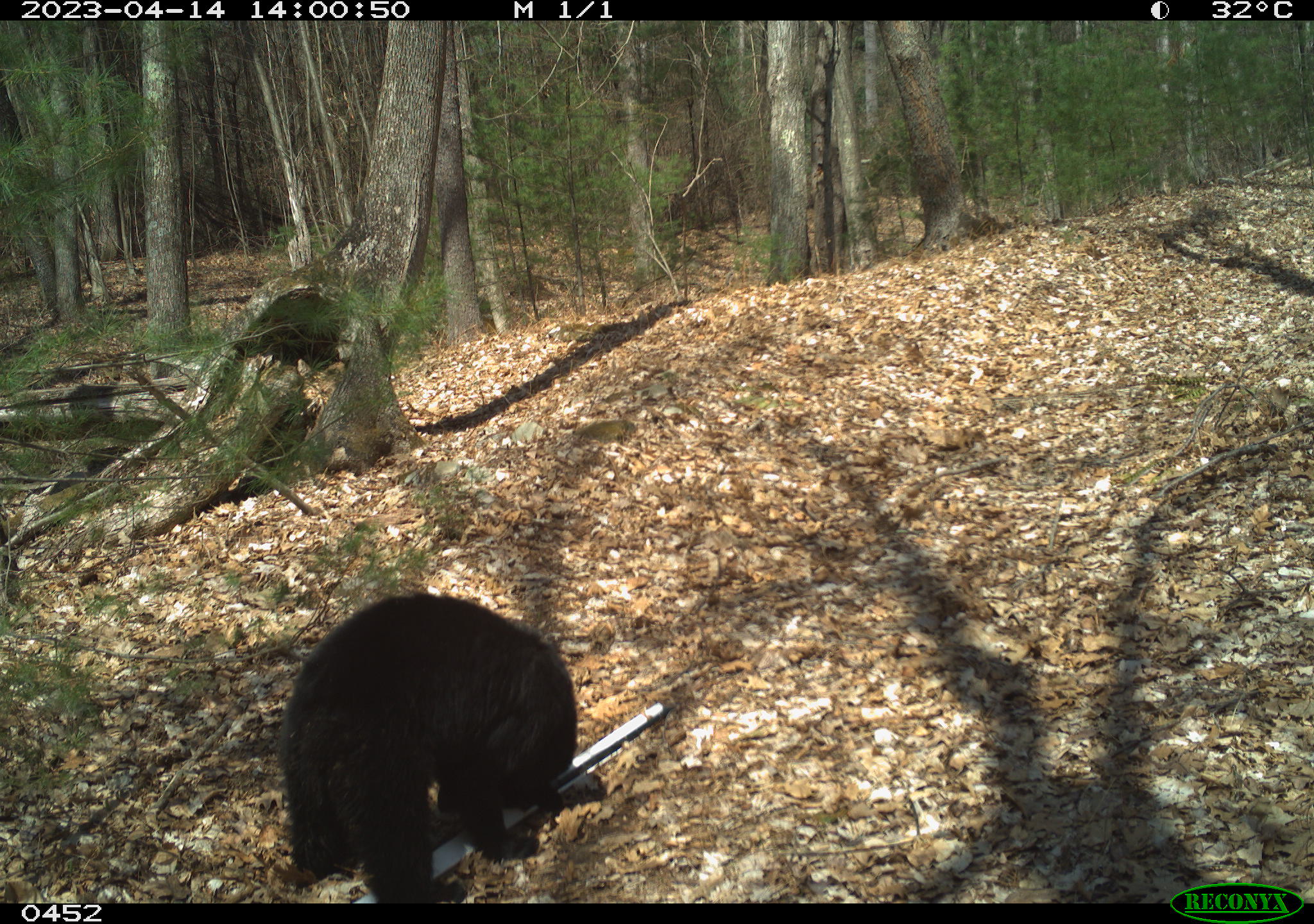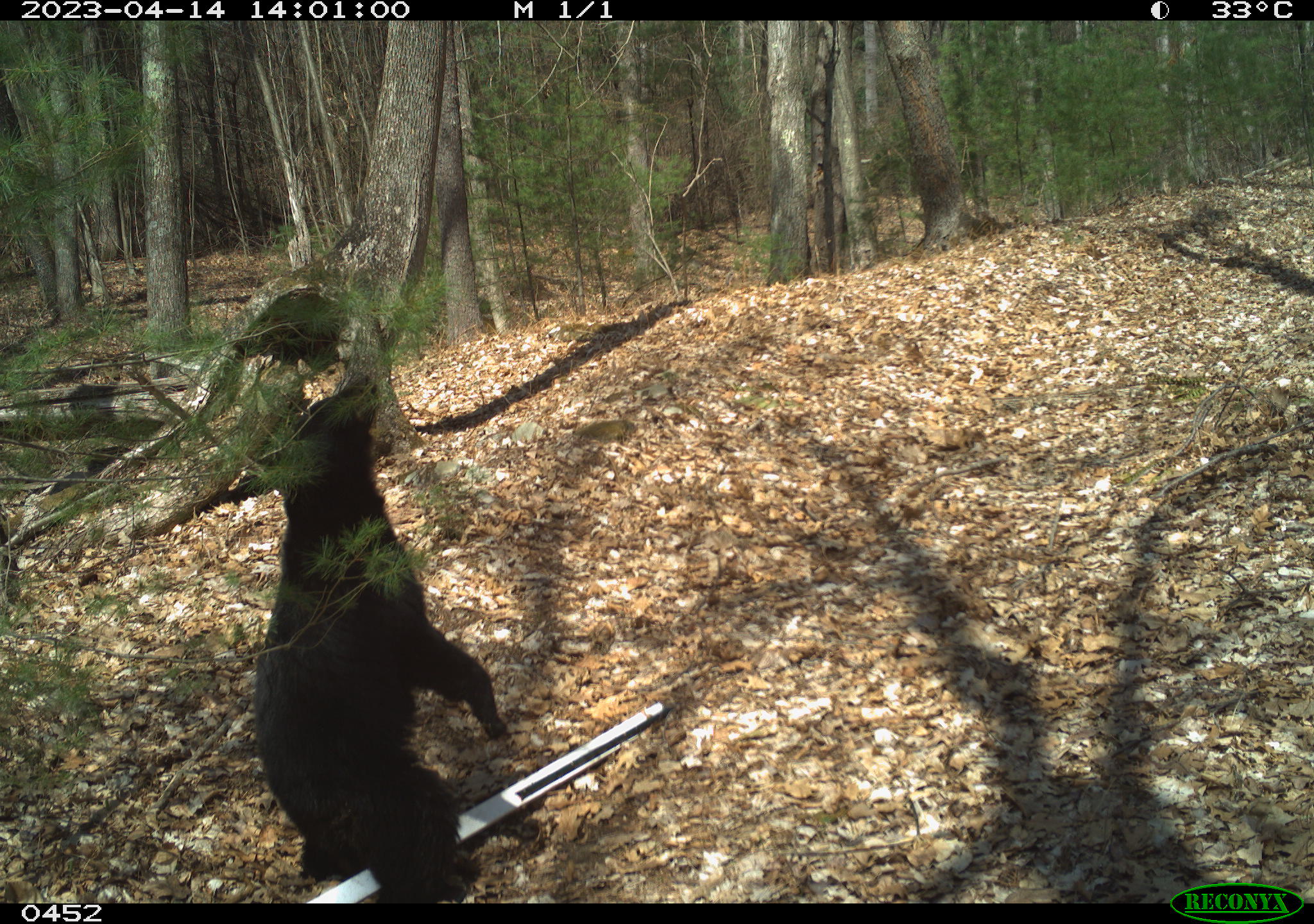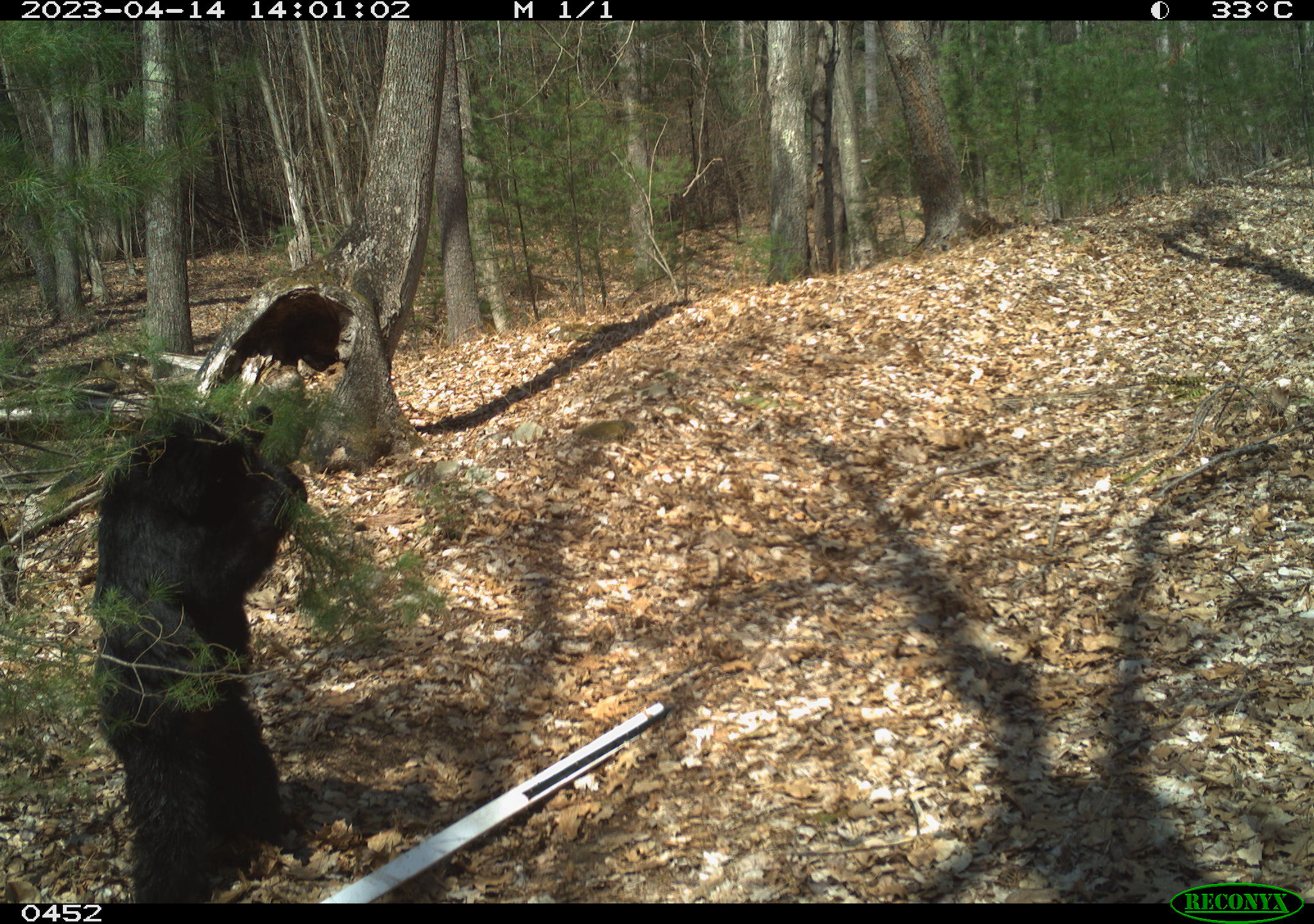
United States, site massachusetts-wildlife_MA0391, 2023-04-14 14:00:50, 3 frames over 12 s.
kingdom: Animalia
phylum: Chordata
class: Mammalia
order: Carnivora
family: Ursidae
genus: Ursus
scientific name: Ursus americanus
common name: black bear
Black bear (Ursus americanus).